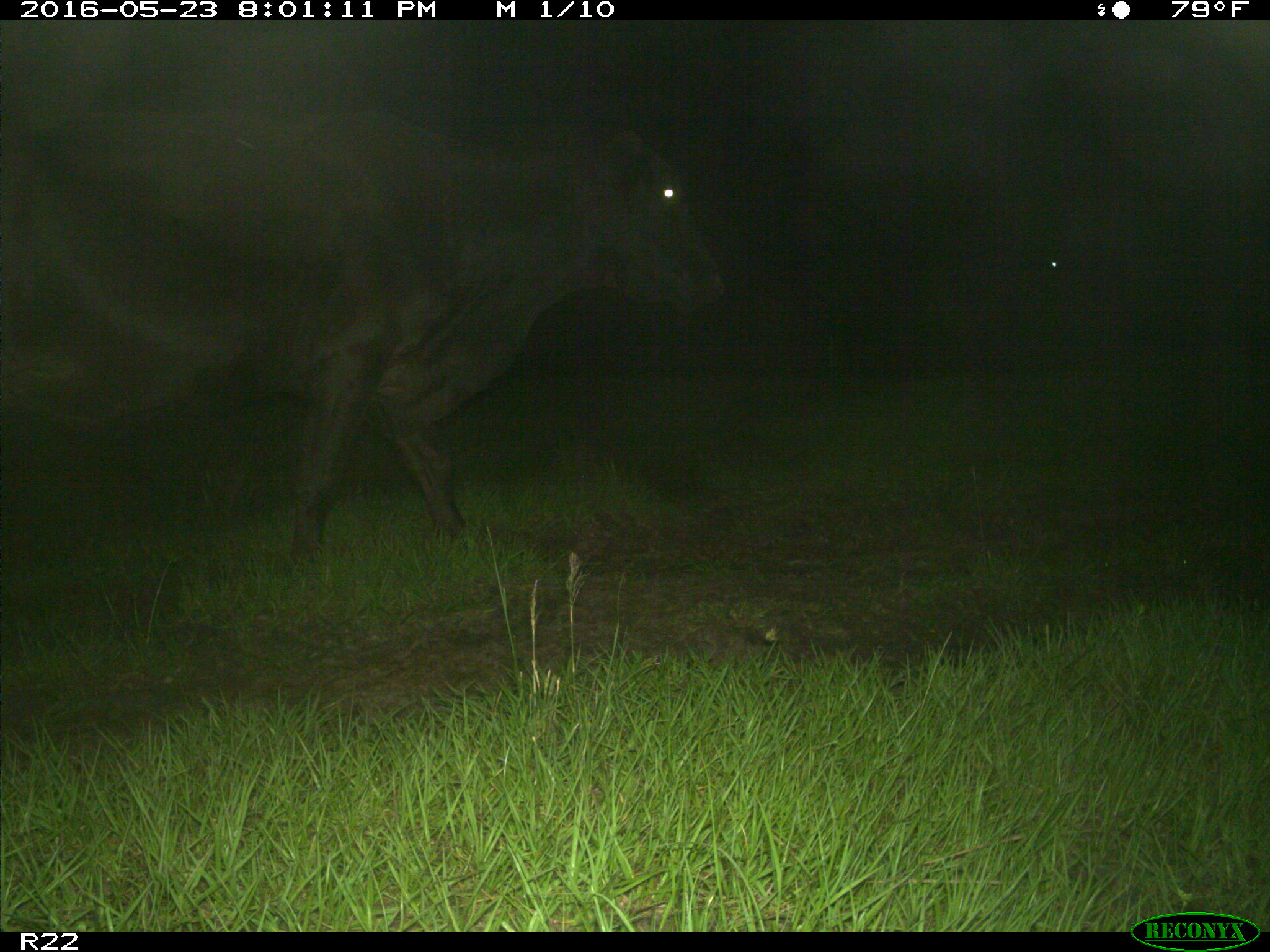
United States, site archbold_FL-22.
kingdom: Animalia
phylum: Chordata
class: Mammalia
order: Artiodactyla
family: Bovidae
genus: Bos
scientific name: Bos taurus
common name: domestic cow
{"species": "Bos taurus (domestic cow)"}